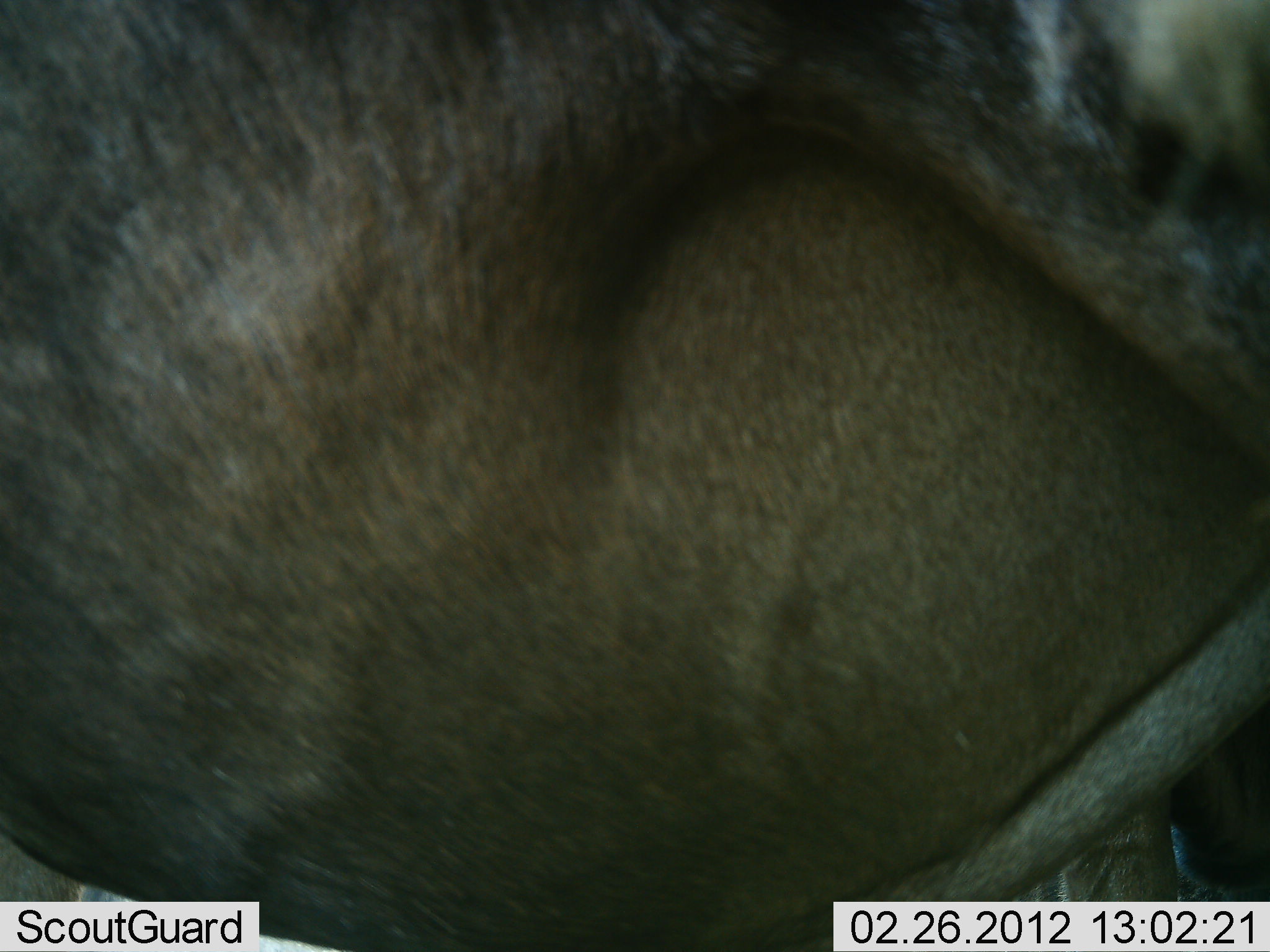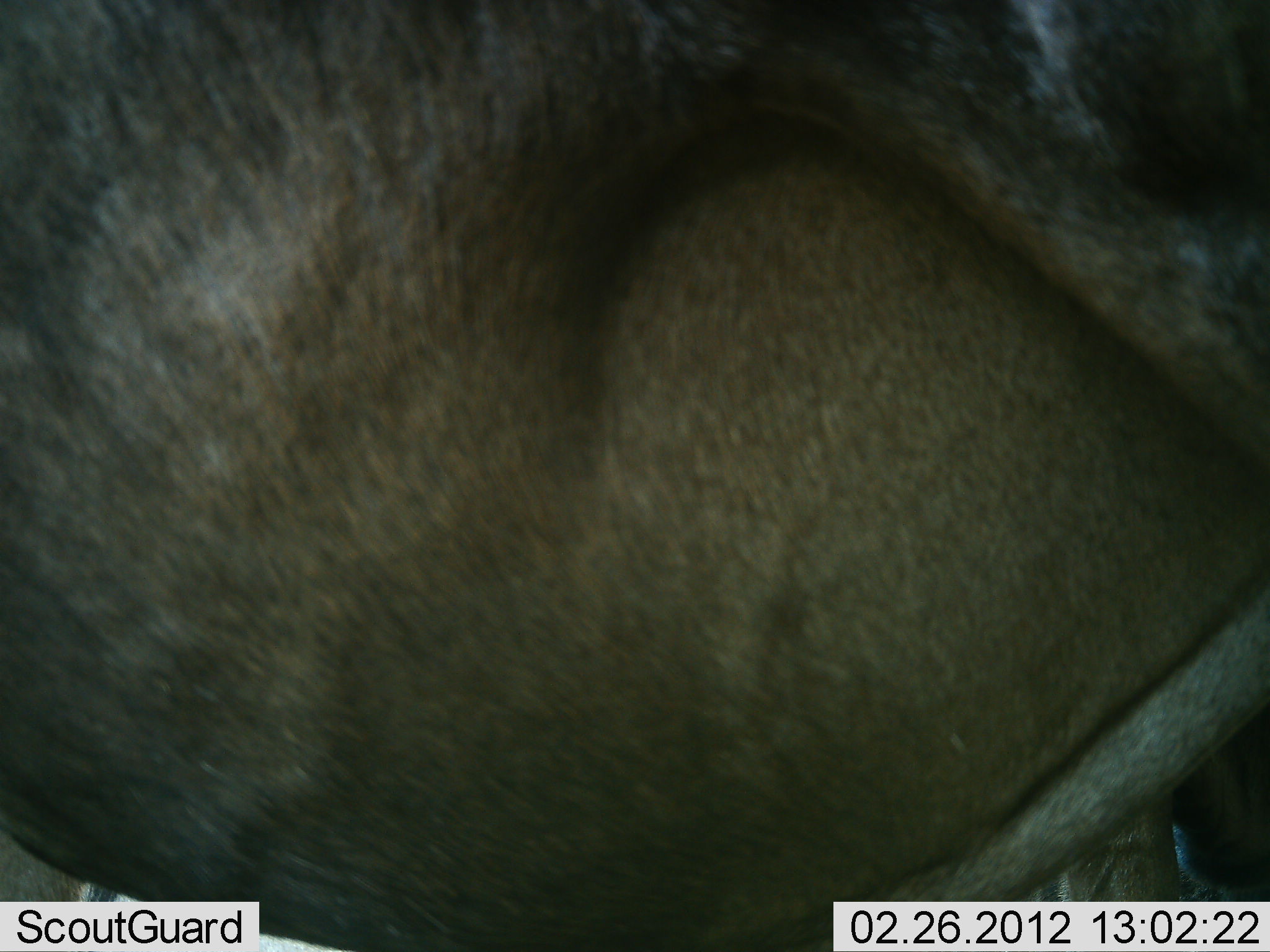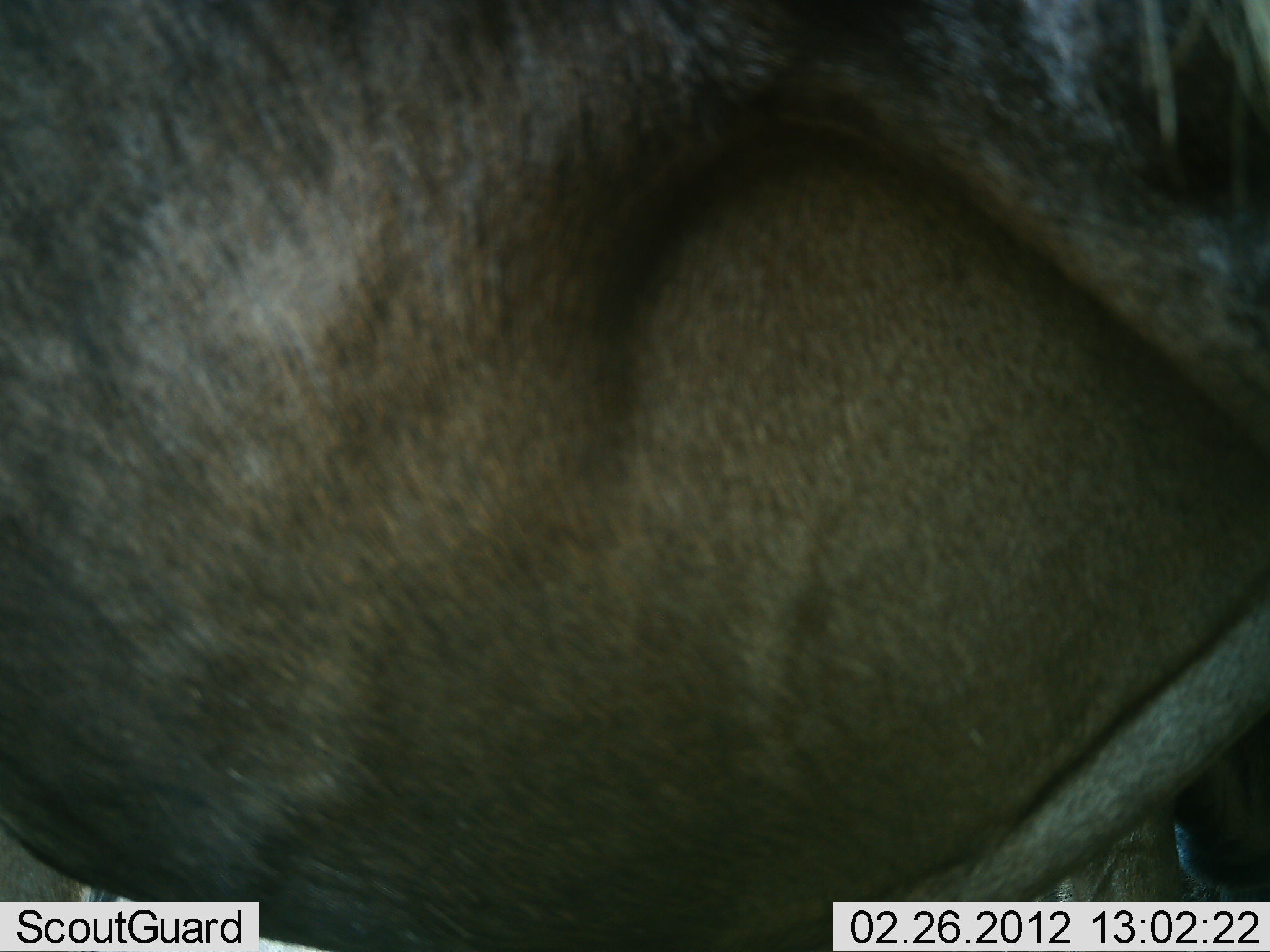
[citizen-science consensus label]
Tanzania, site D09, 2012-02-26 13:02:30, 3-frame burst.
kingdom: Animalia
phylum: Chordata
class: Mammalia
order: Artiodactyla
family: Bovidae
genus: Connochaetes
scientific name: Connochaetes taurinus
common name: blue wildebeest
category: wildebeest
Wildebeest (blue wildebeest) (Connochaetes taurinus), count 1. Behavior (volunteer vote fractions): standing 100%, resting 0%, moving 0%, interacting 0%. Young present (vote fraction): 0%. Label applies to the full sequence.